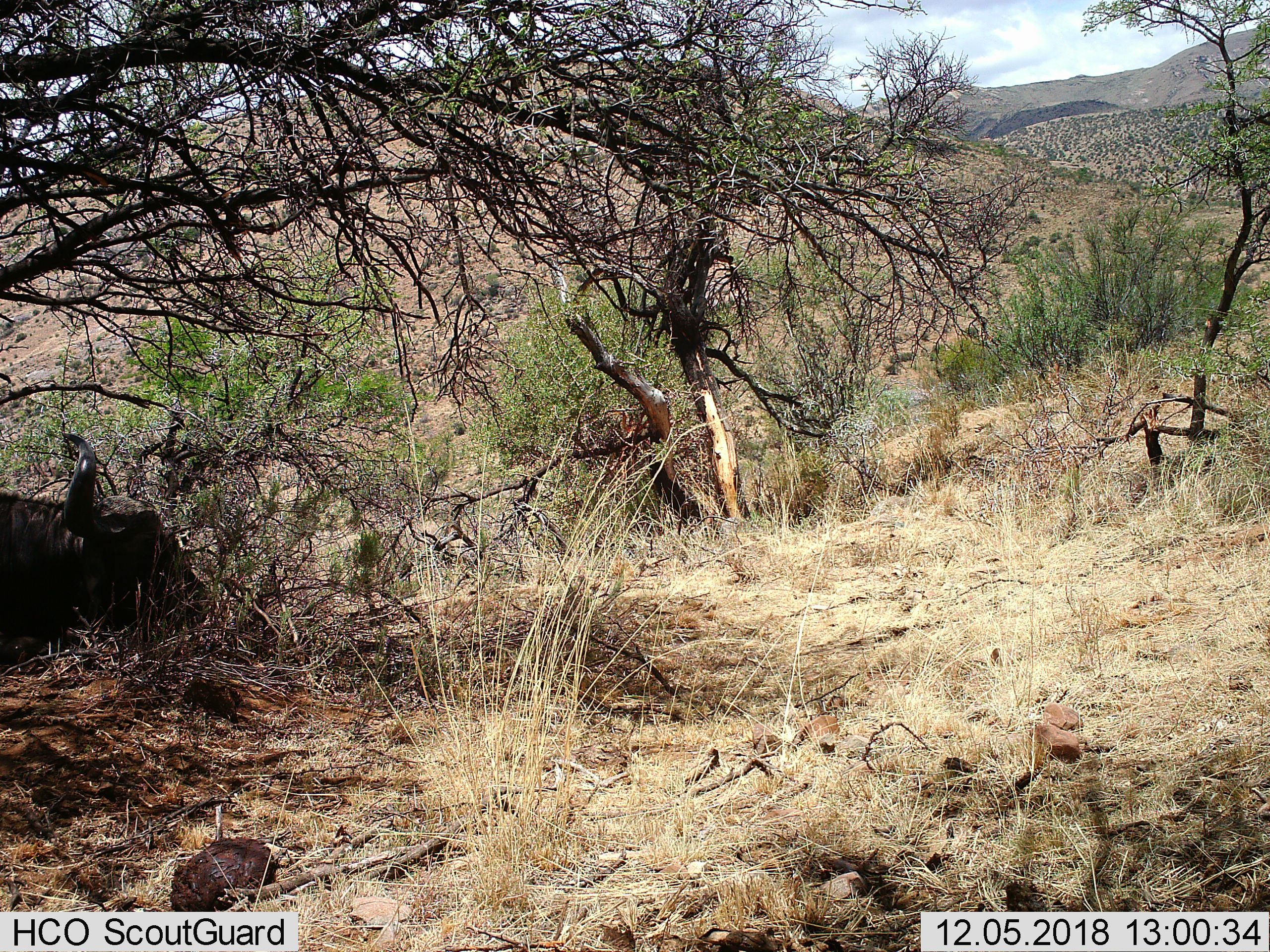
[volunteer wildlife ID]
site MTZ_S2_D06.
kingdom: Animalia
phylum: Chordata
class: Mammalia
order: Artiodactyla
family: Bovidae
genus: Syncerus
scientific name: Syncerus caffer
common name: african buffalo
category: buffalo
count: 1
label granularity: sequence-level